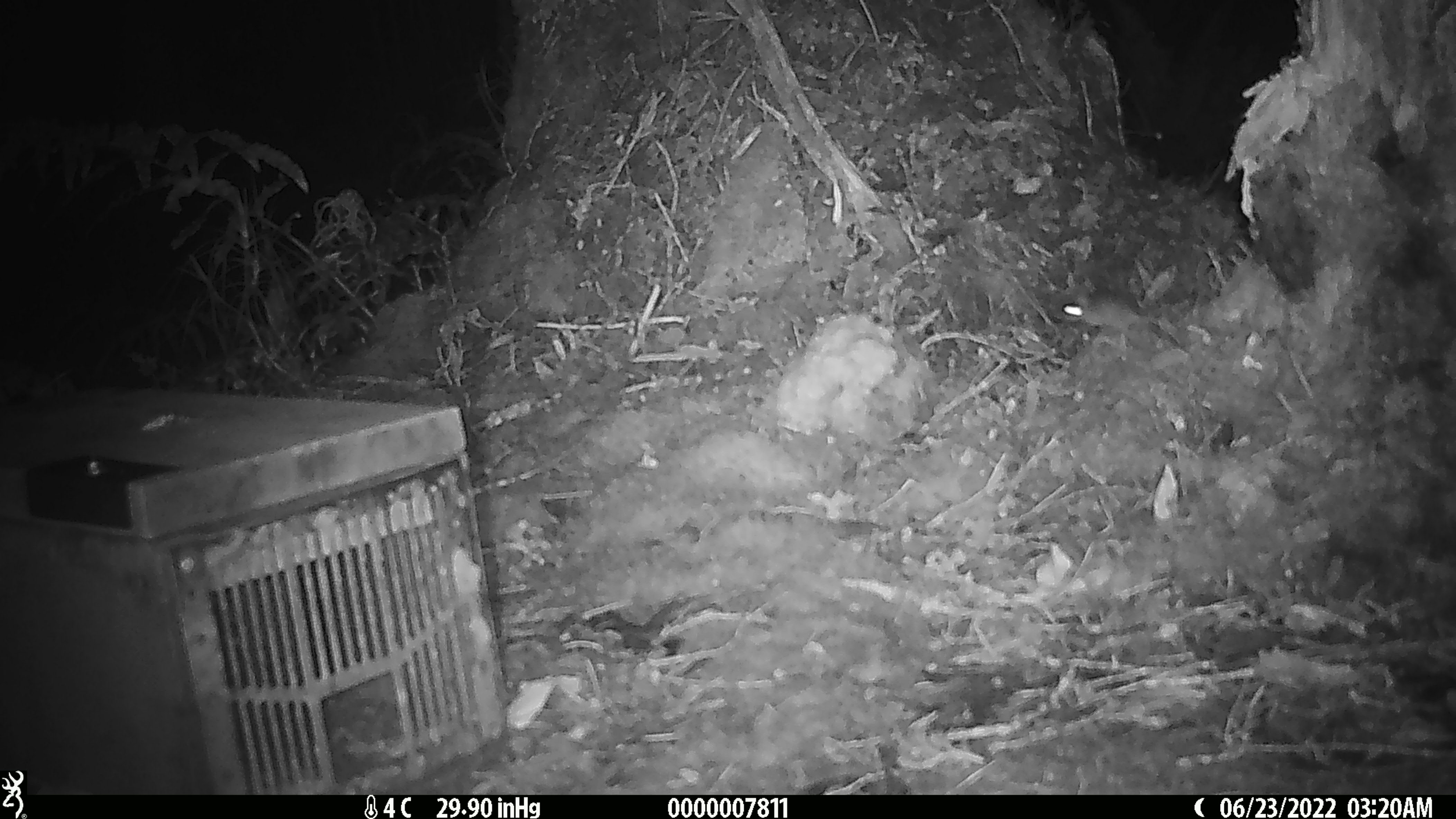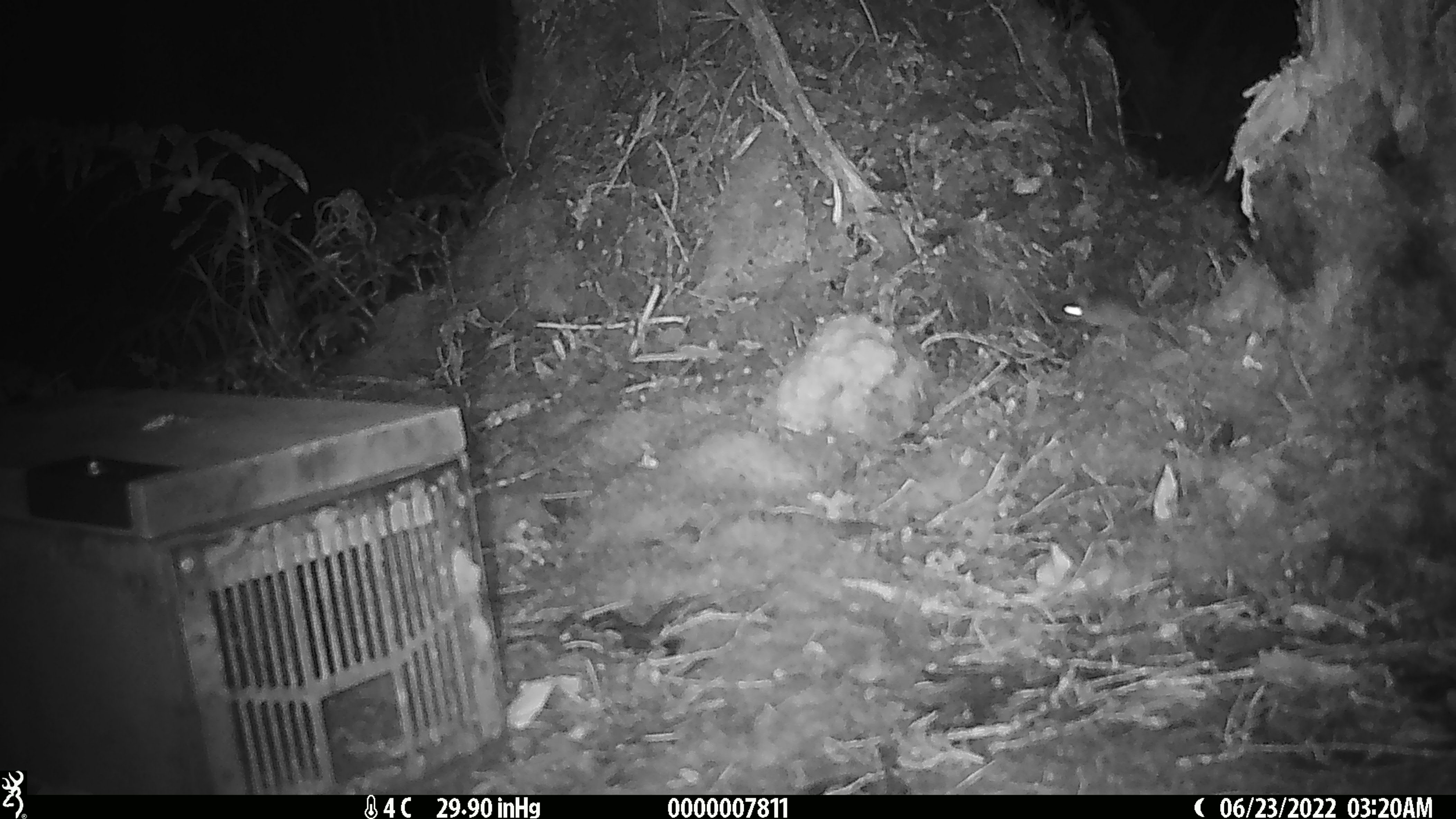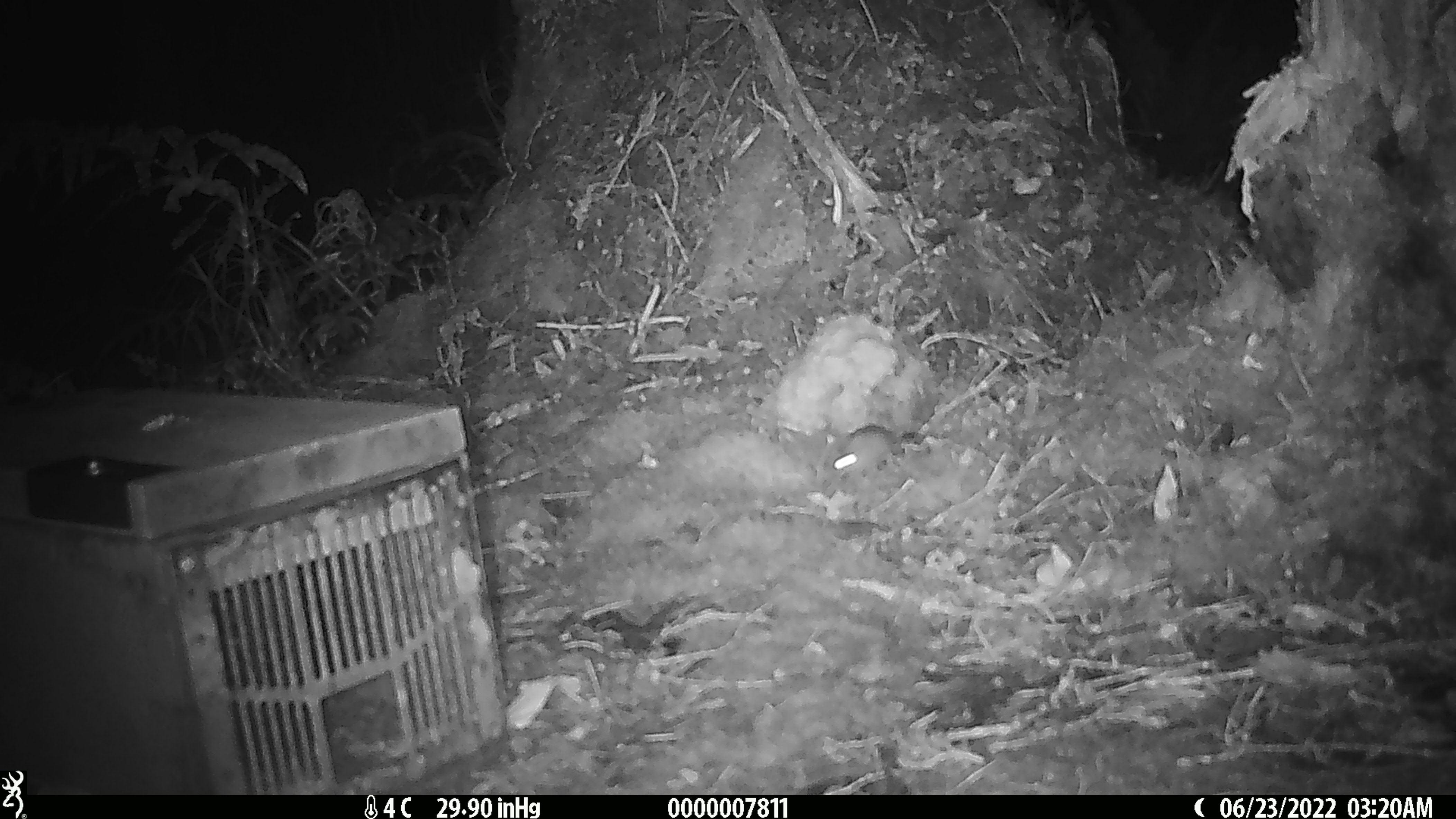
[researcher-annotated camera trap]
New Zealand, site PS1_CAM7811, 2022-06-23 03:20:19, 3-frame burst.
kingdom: Animalia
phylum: Chordata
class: Mammalia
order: Rodentia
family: Muridae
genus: Mus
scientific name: Mus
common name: mouse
Mouse (Mus).